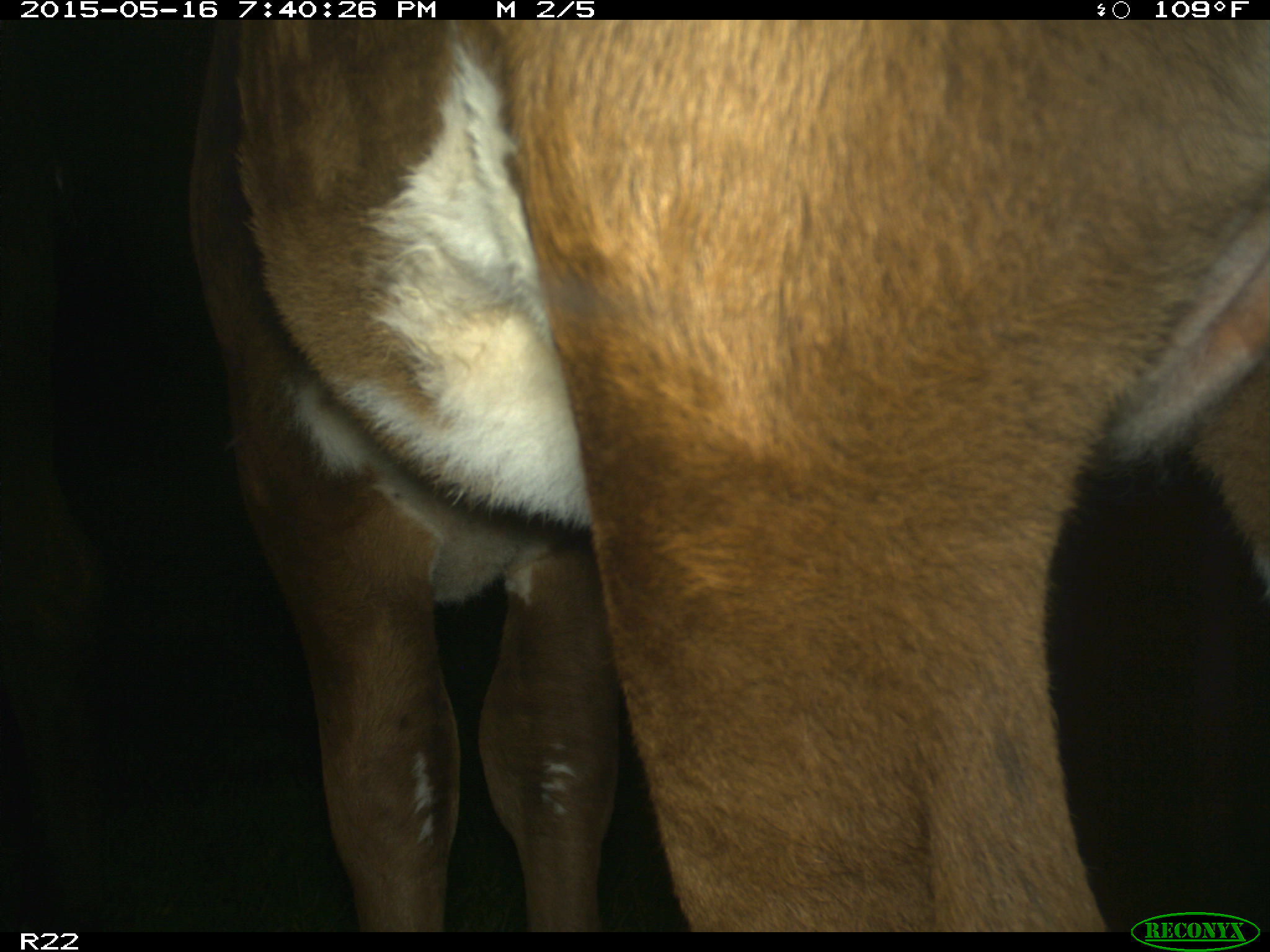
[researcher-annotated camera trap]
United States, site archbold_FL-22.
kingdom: Animalia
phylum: Chordata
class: Mammalia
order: Artiodactyla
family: Bovidae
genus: Bos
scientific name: Bos taurus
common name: domestic cow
Bos taurus (domestic cow).